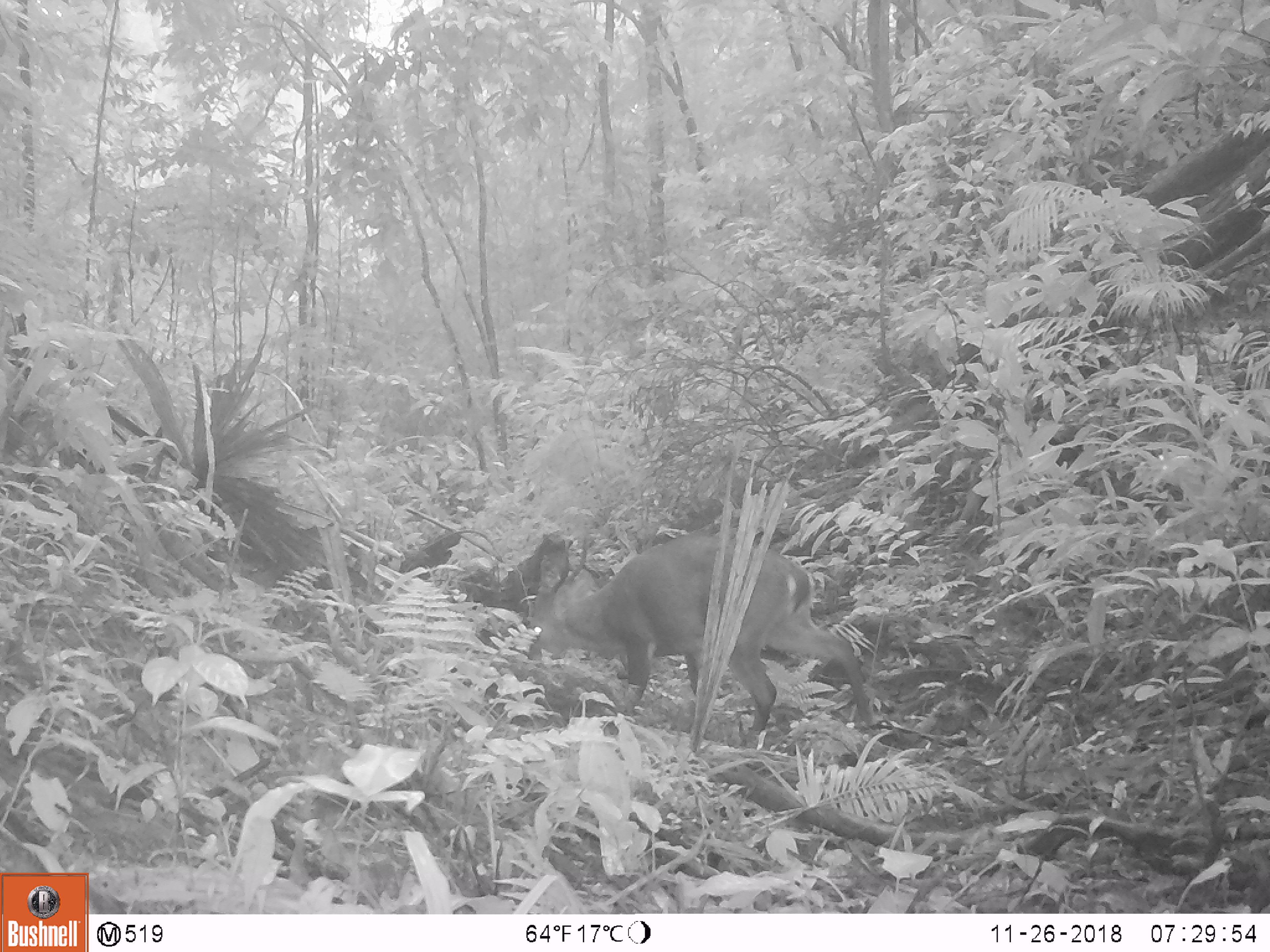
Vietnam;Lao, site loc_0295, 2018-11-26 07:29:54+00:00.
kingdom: Animalia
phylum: Chordata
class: Mammalia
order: Artiodactyla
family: Cervidae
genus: Muntiacus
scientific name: Muntiacus vuquangensis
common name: large-antlered muntjac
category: large antlered muntjac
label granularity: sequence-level